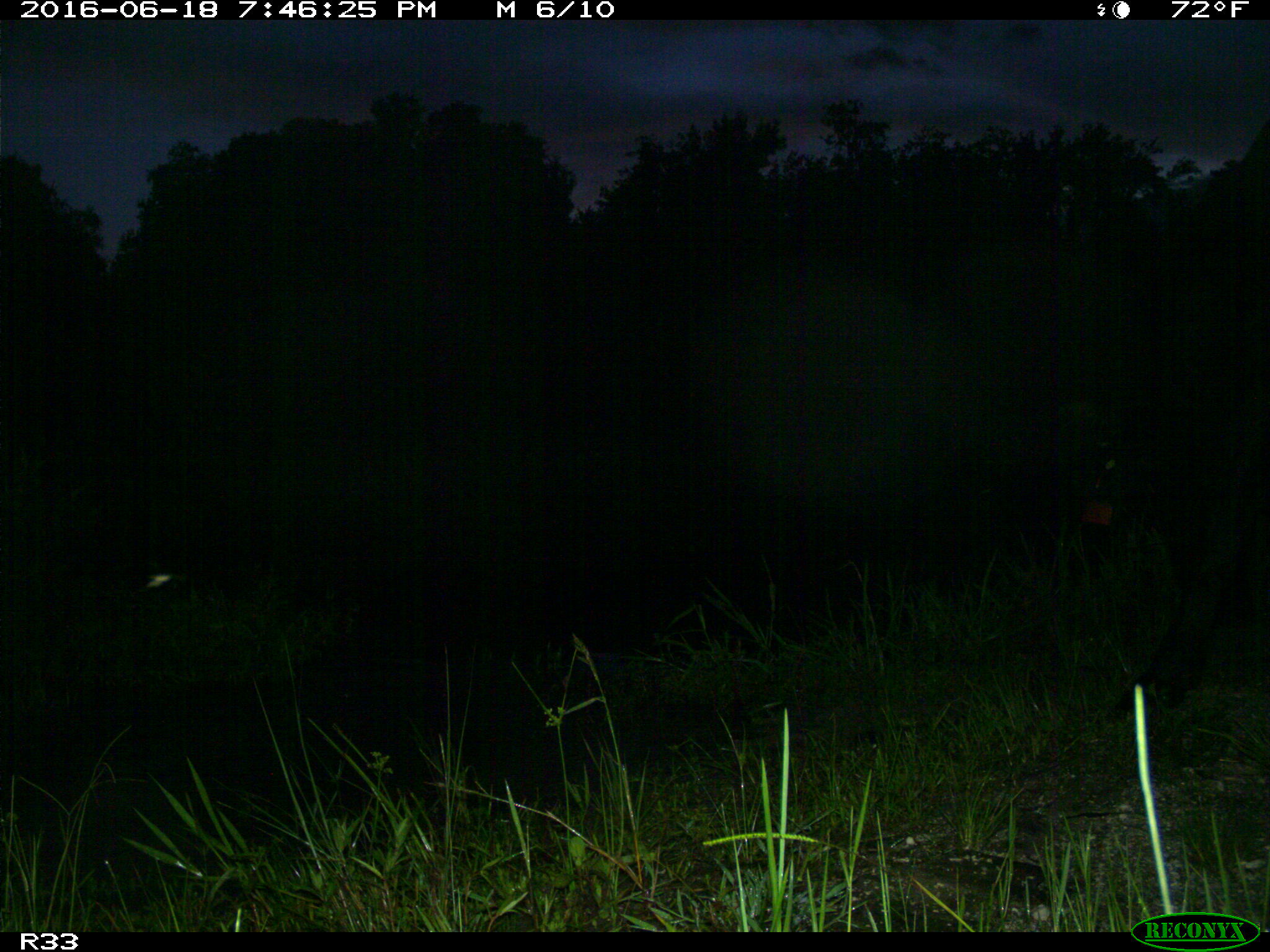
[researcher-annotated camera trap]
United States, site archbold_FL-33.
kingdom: Animalia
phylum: Chordata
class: Mammalia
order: Artiodactyla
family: Bovidae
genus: Bos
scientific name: Bos taurus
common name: domestic cow